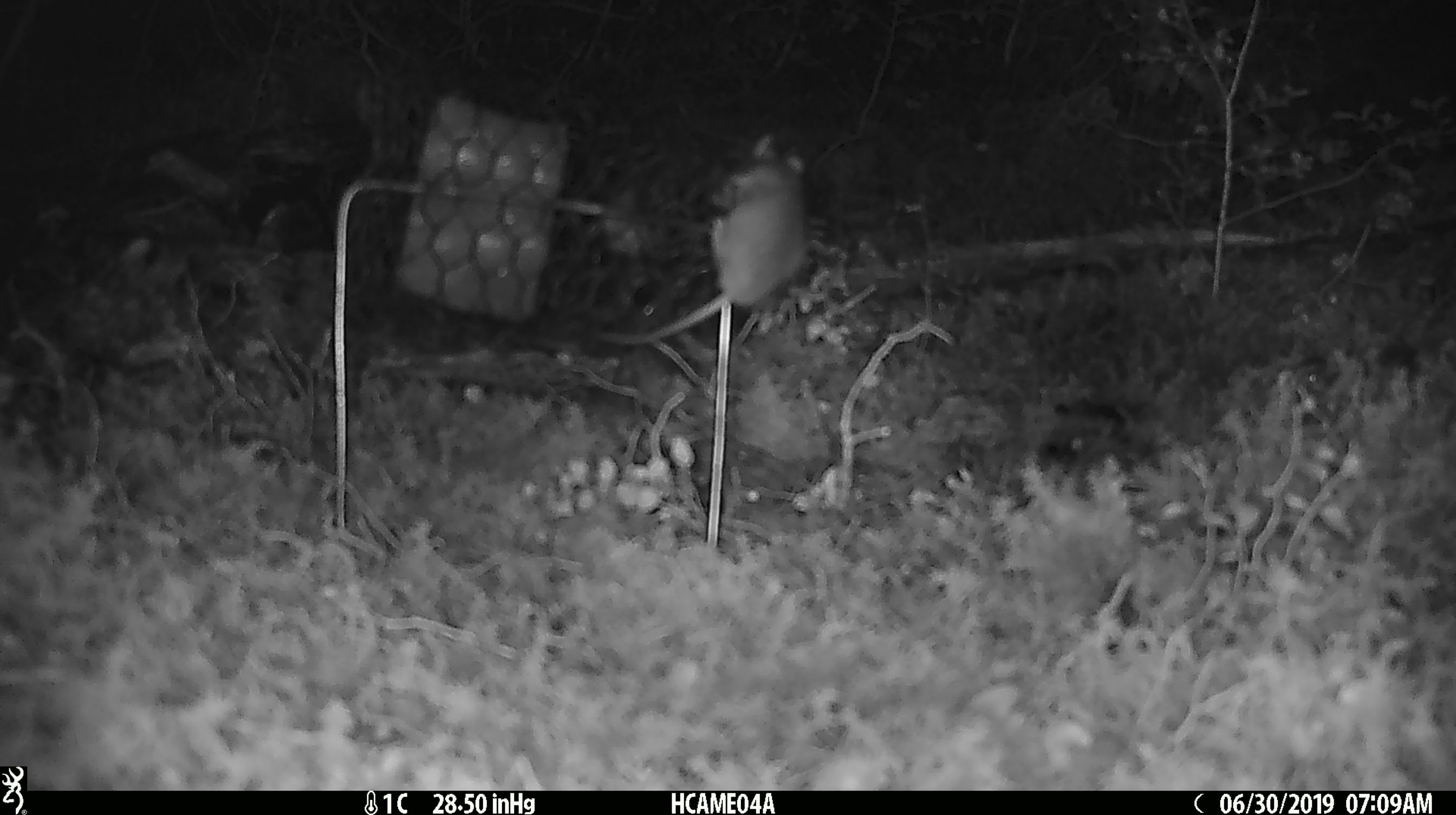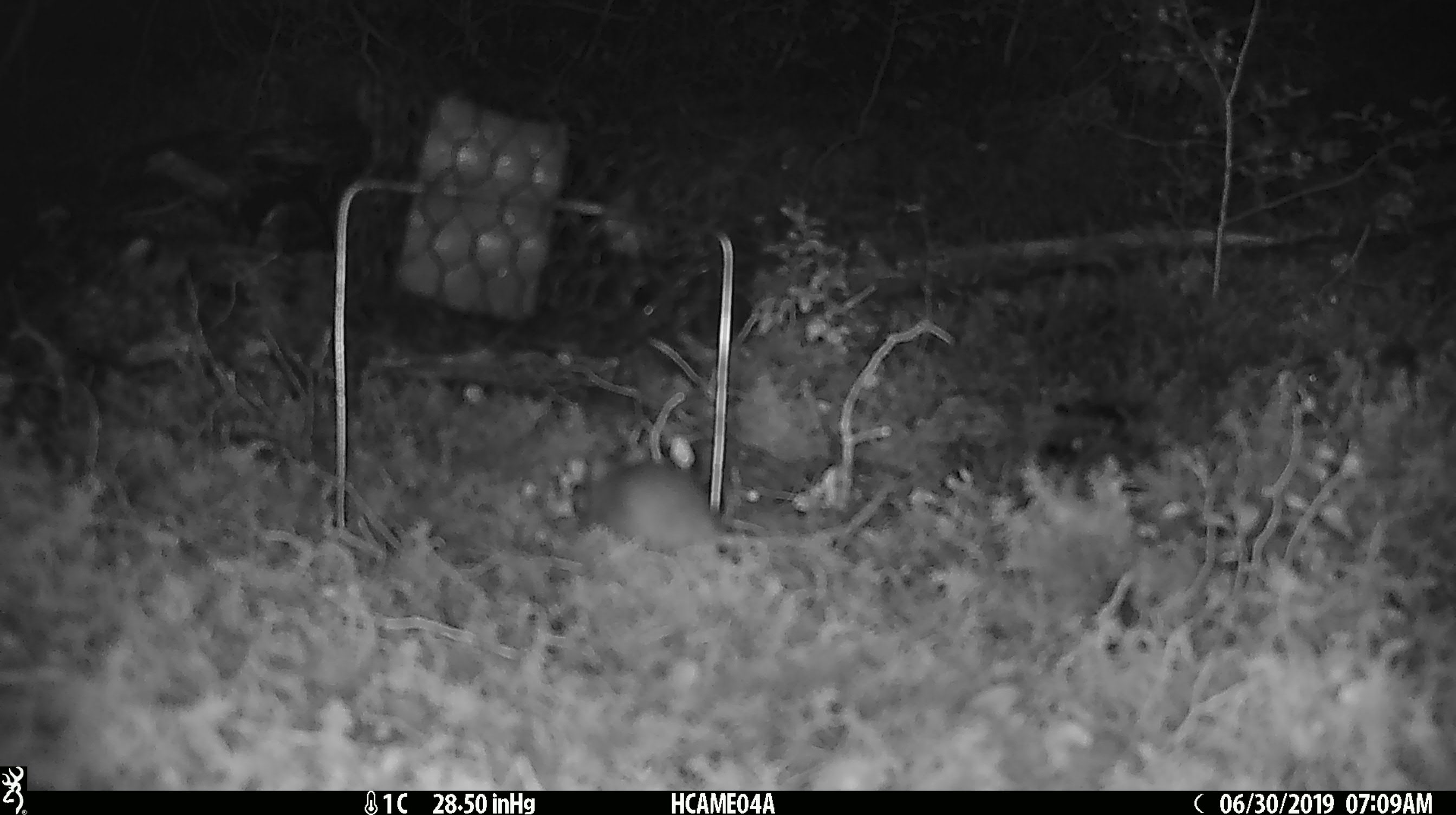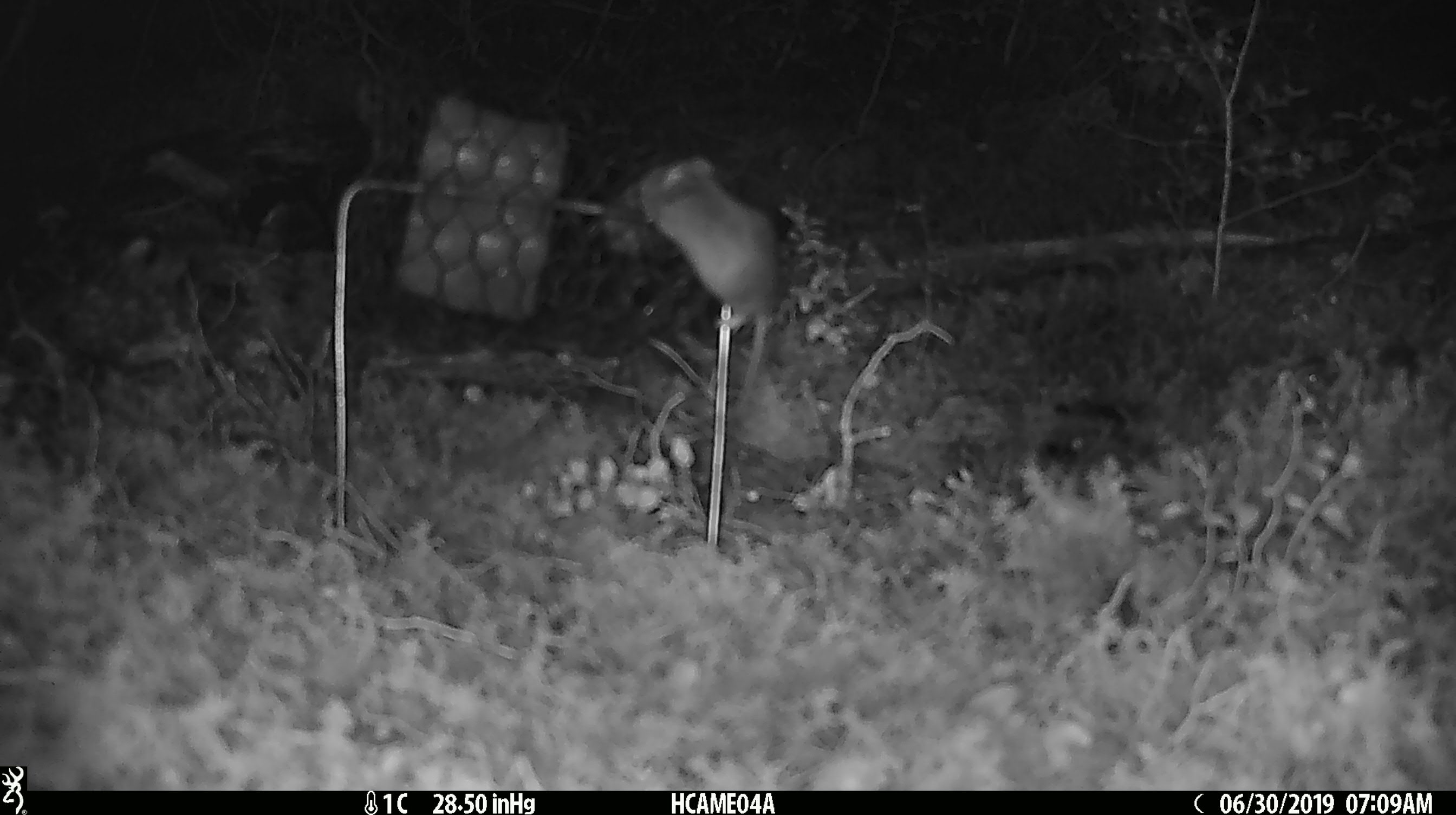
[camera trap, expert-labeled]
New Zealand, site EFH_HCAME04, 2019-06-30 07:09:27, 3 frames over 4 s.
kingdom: Animalia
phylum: Chordata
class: Mammalia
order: Rodentia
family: Muridae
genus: Mus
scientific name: Mus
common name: mouse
Mouse (Mus).